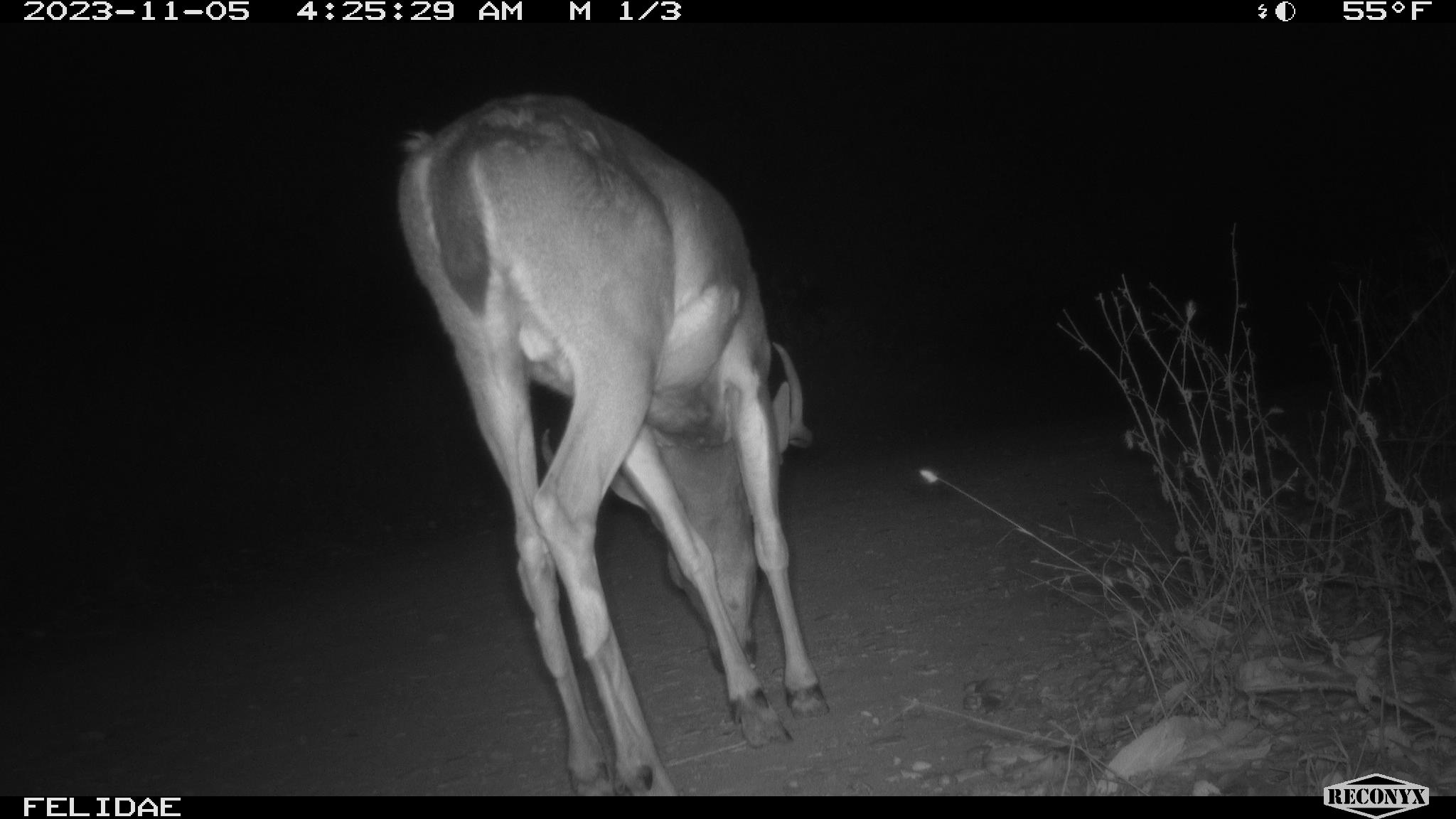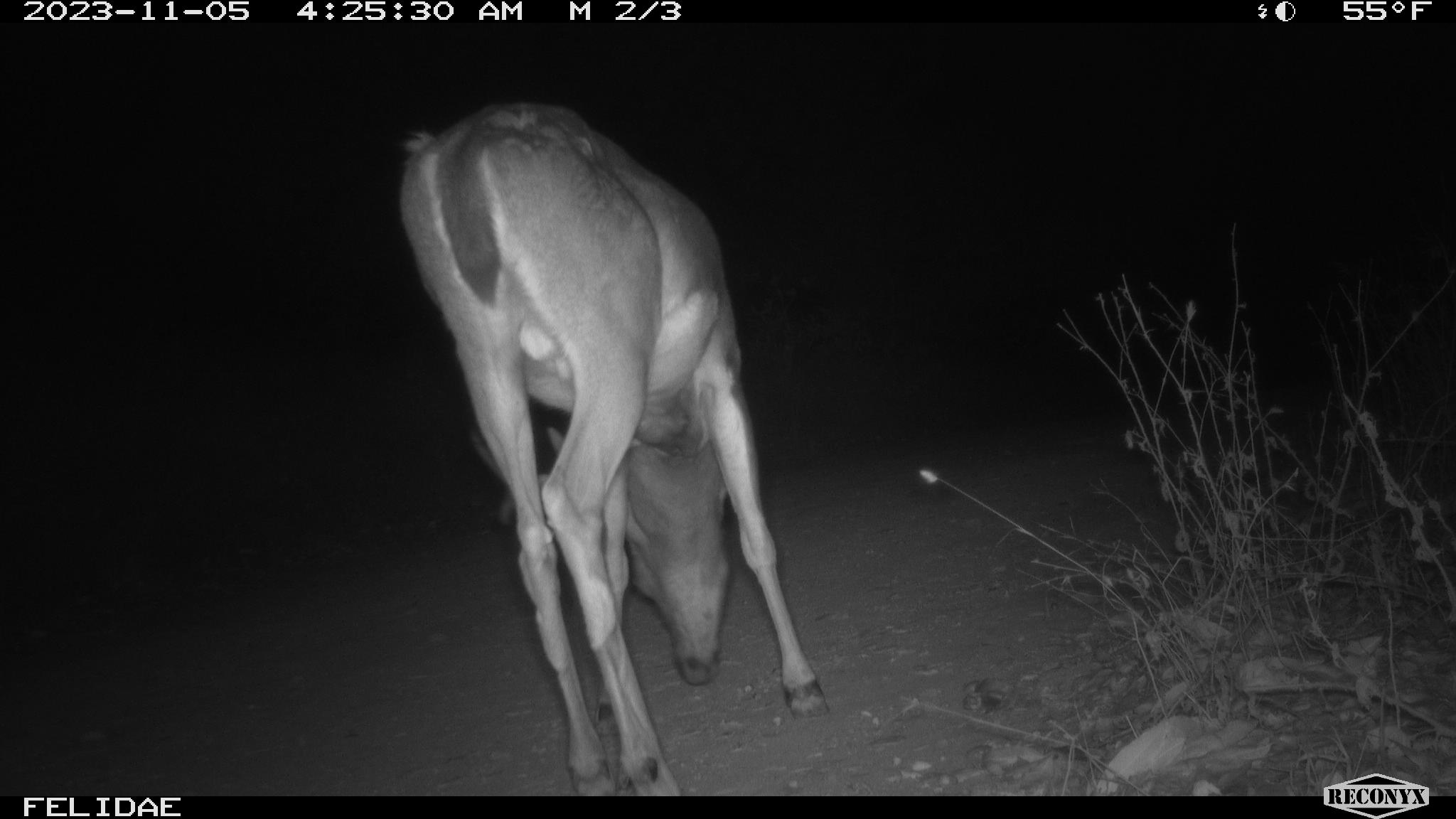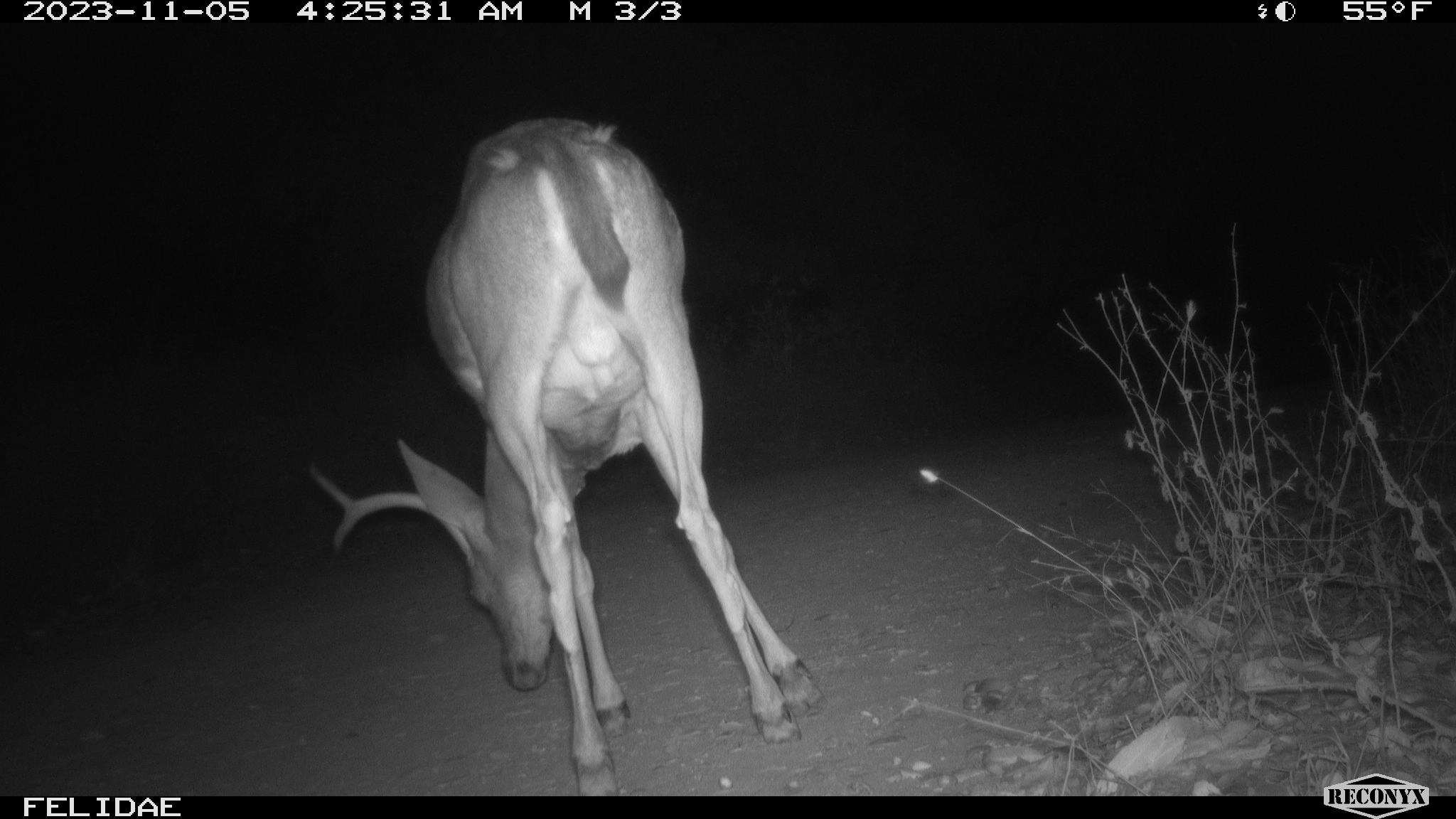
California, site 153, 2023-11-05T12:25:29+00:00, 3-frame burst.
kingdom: Animalia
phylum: Chordata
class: Mammalia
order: Artiodactyla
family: Cervidae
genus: Odocoileus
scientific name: Odocoileus hemionus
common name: mule deer